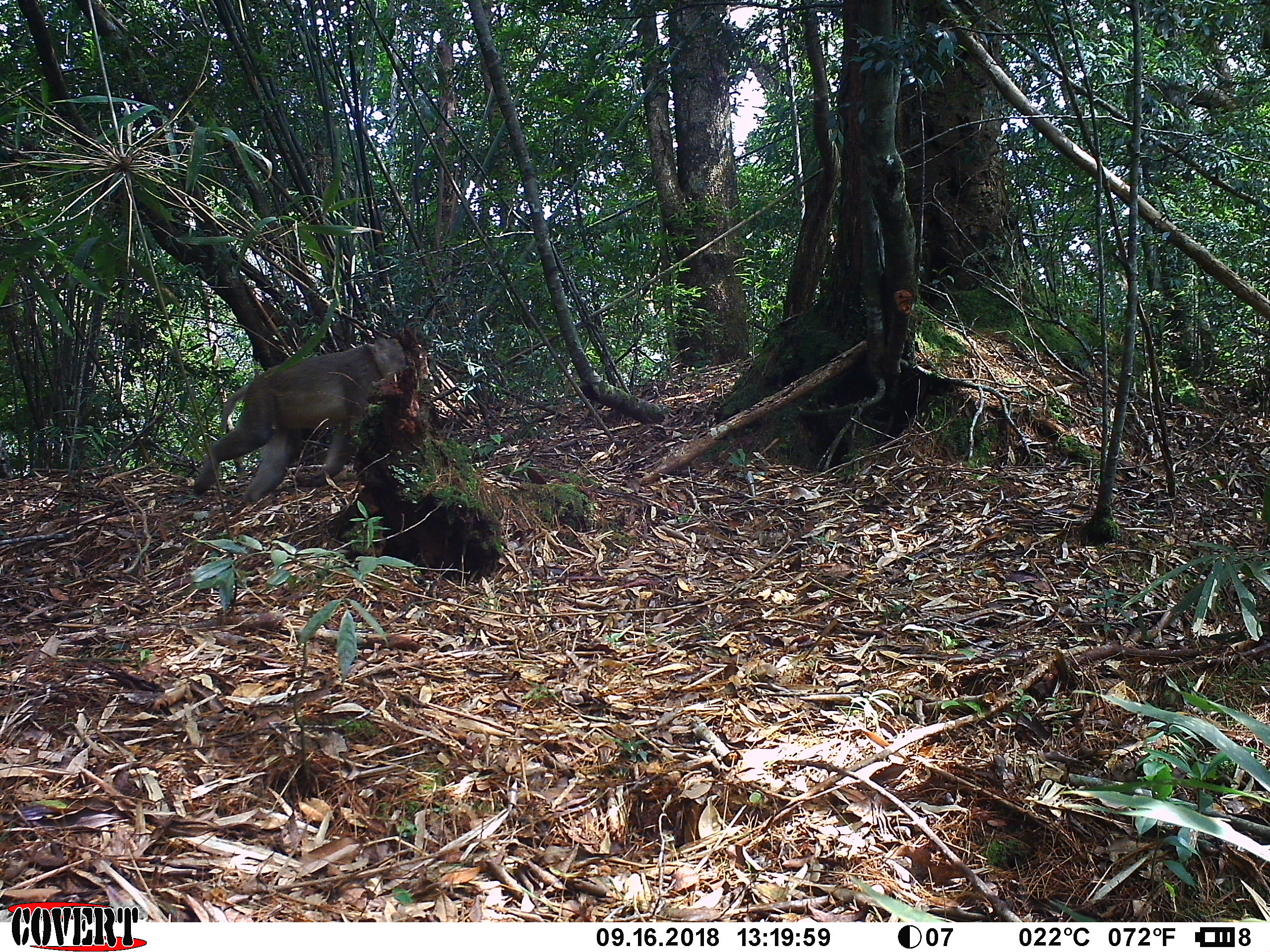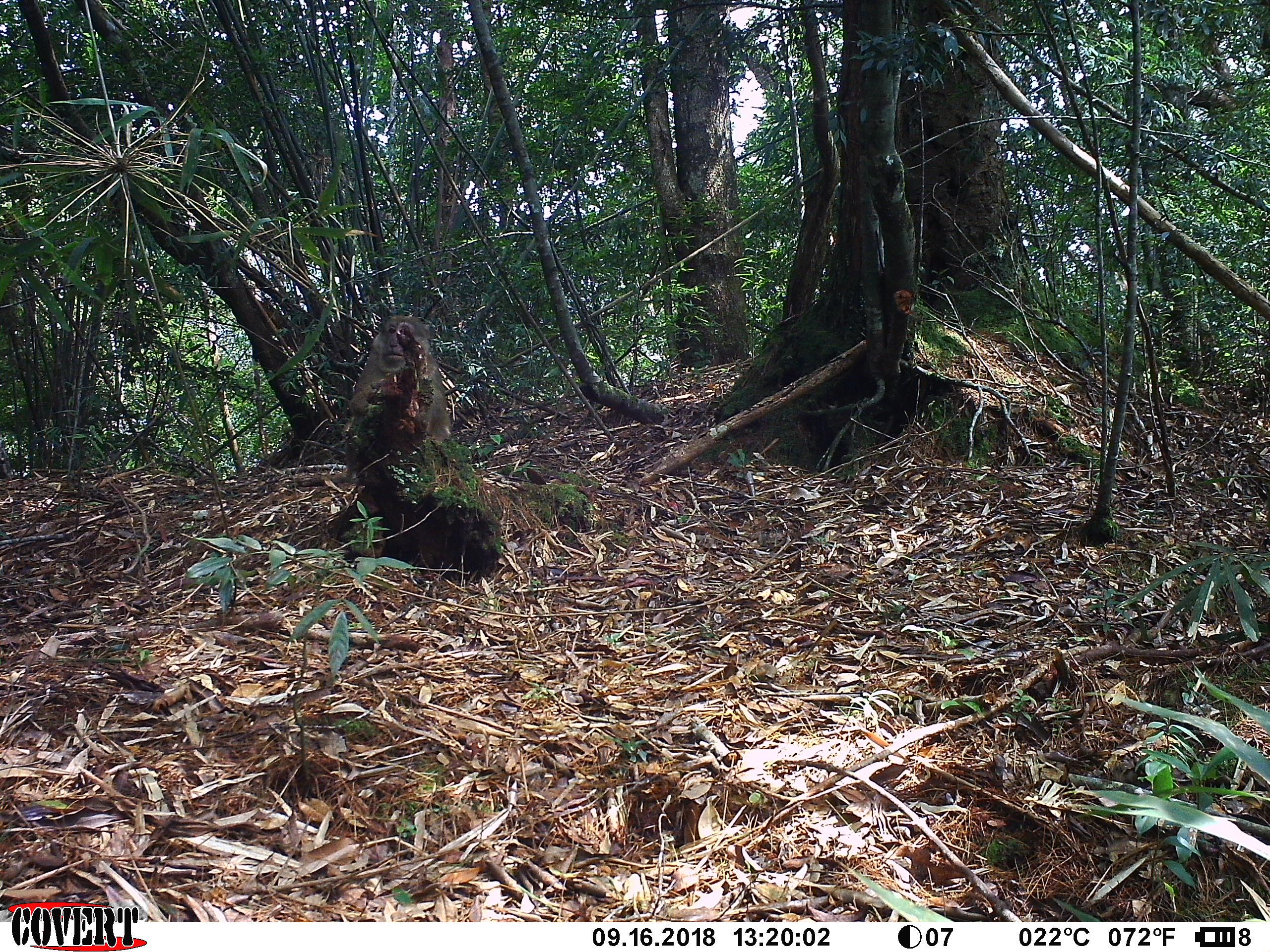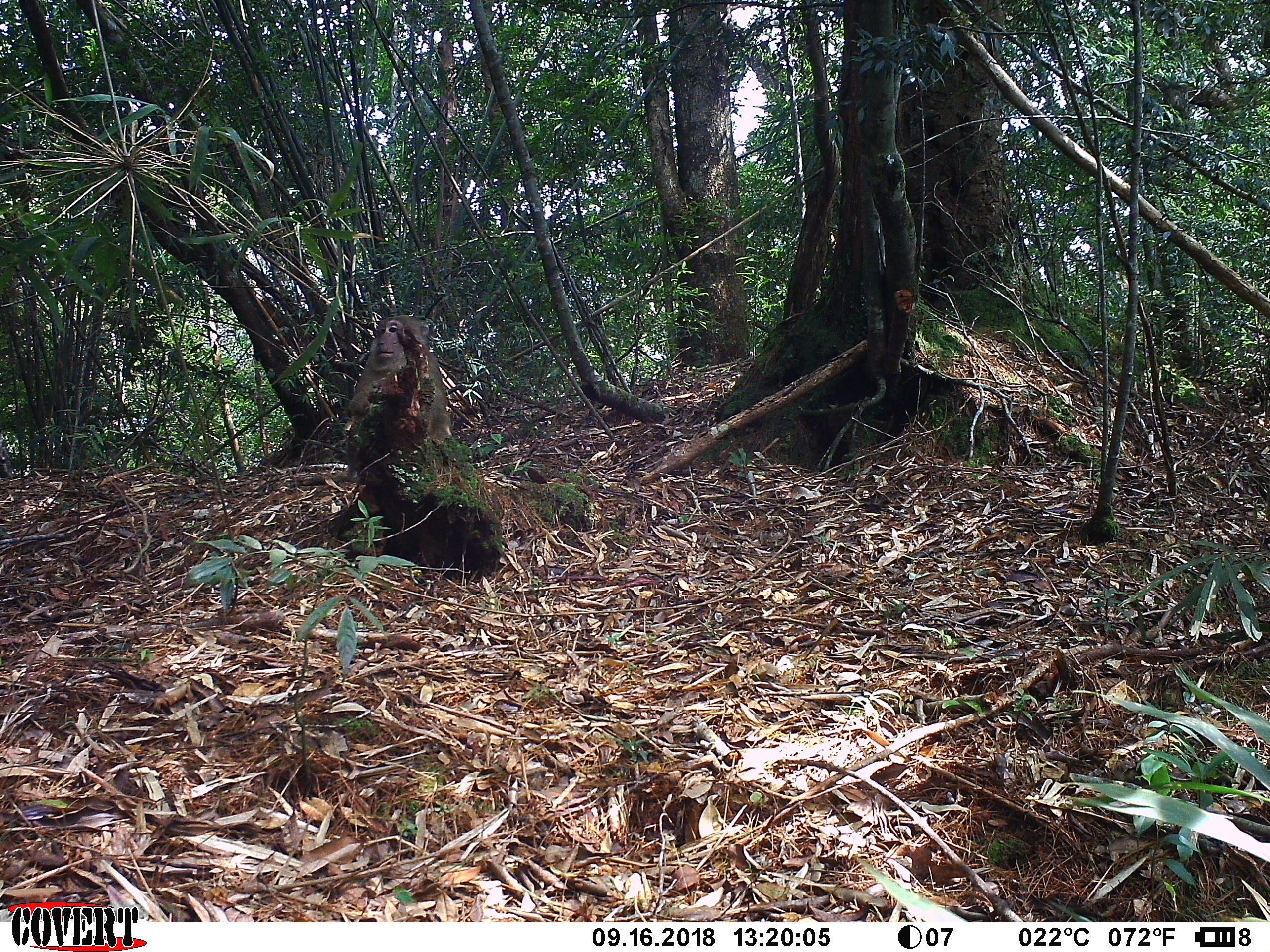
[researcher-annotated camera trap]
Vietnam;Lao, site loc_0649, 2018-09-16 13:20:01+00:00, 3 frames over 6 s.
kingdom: Animalia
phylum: Chordata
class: Mammalia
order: Primates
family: Cercopithecidae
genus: Macaca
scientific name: Macaca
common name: macaques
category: assam or rhesus macaque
Assam or rhesus macaque (macaques) (Macaca). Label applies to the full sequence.